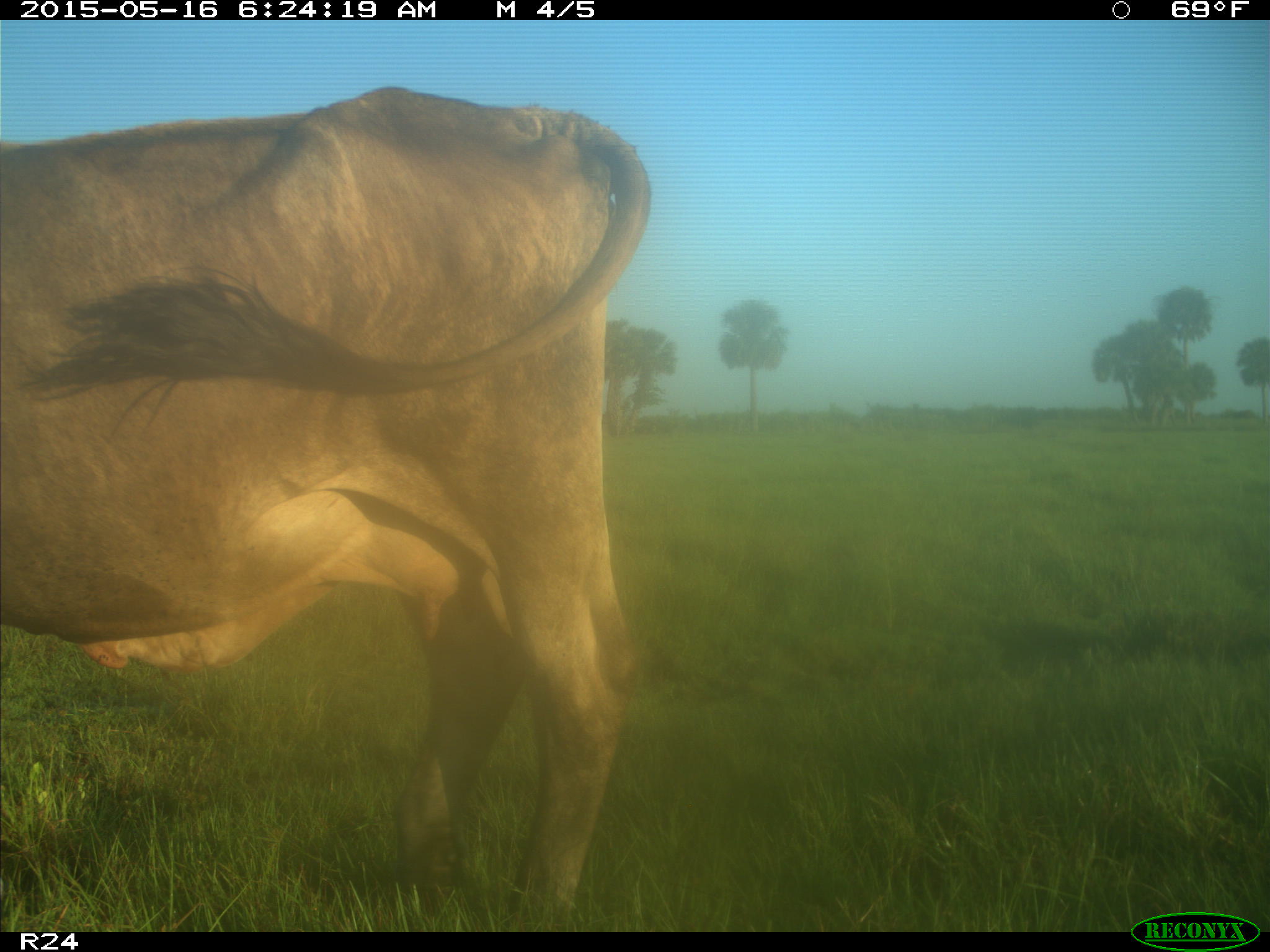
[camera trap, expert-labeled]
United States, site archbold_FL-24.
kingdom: Animalia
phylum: Chordata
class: Mammalia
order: Artiodactyla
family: Bovidae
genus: Bos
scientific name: Bos taurus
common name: domestic cow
Bos taurus (domestic cow).